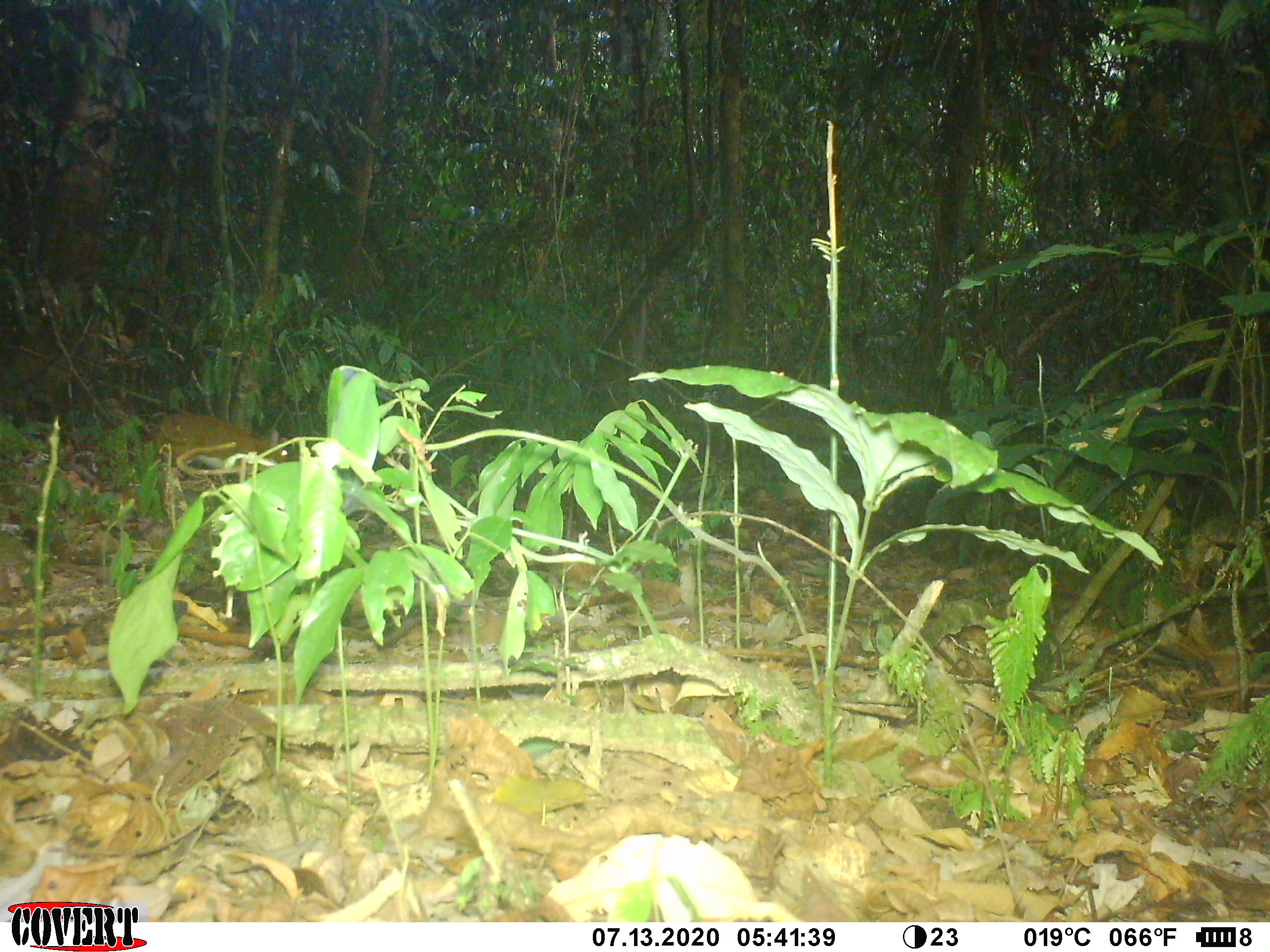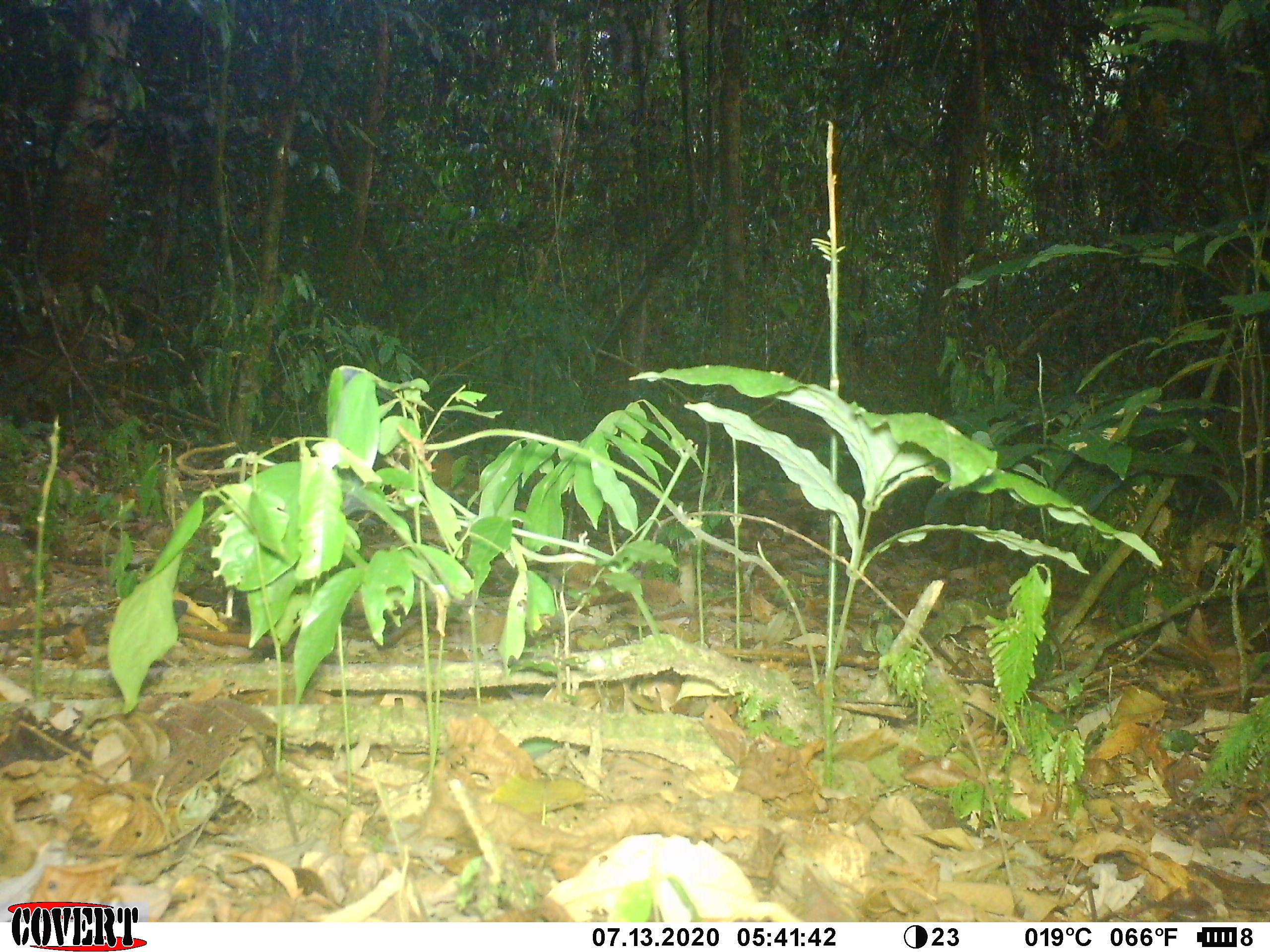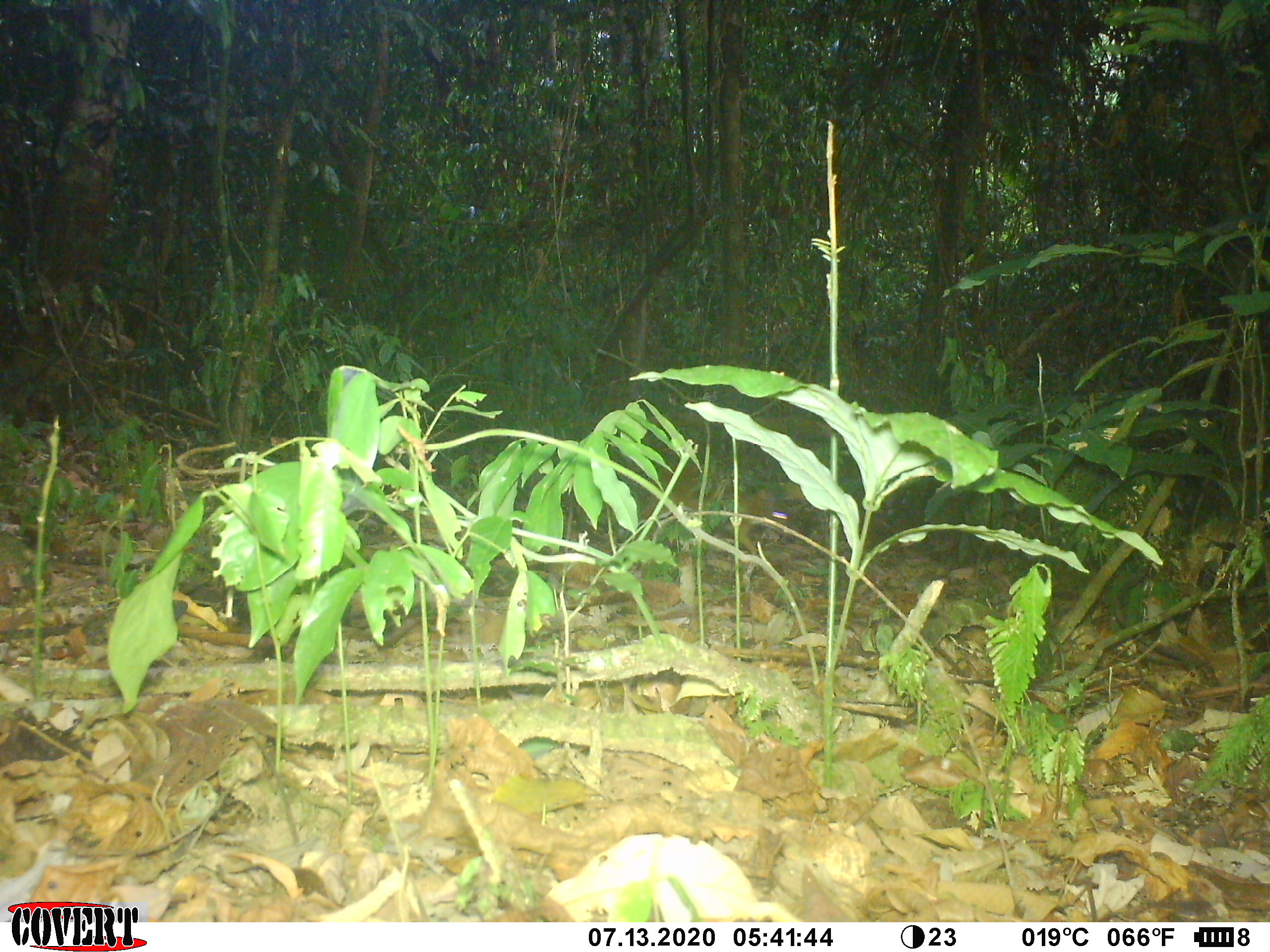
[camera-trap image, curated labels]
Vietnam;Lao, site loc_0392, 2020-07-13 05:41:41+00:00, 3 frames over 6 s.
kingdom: Animalia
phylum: Chordata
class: Mammalia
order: Artiodactyla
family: Tragulidae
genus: Moschiola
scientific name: Moschiola meminna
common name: chevrotain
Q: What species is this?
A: Chevrotain (Moschiola meminna).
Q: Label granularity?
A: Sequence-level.